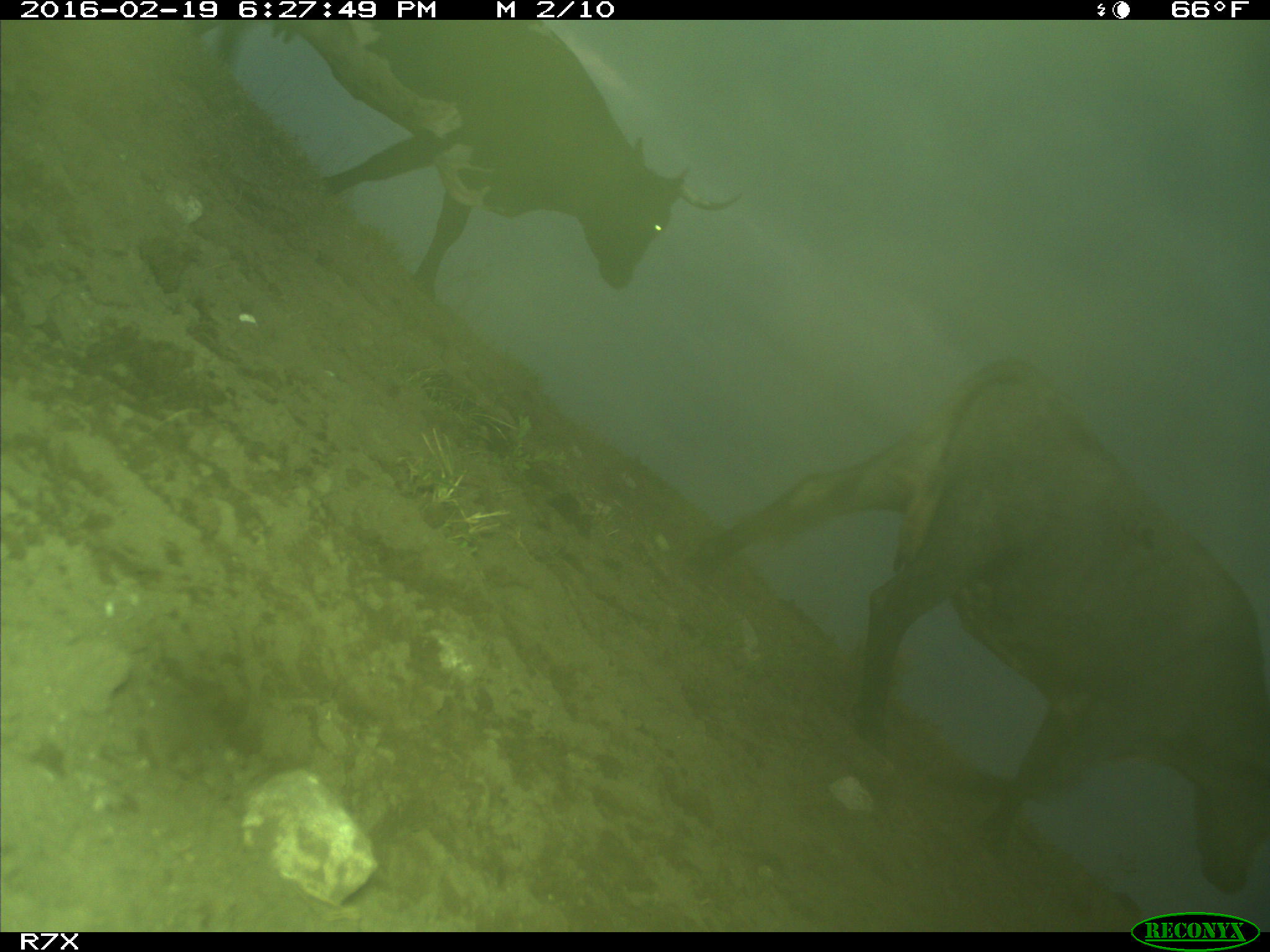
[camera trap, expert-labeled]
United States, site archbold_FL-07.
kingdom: Animalia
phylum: Chordata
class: Mammalia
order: Artiodactyla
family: Bovidae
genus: Bos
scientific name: Bos taurus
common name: domestic cow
Bos taurus (domestic cow).